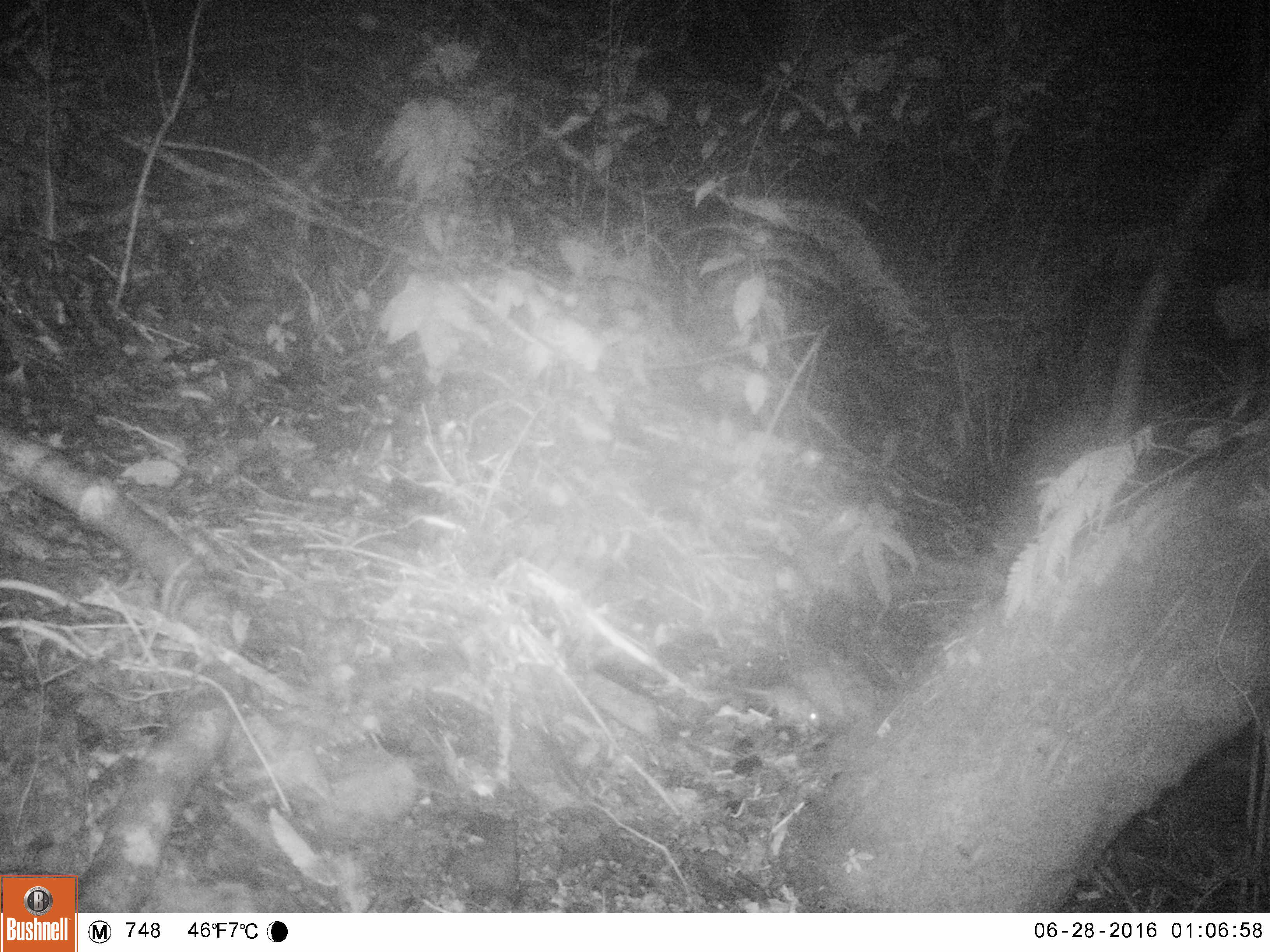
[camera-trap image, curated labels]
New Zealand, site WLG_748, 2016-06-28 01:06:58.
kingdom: Animalia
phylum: Chordata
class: Mammalia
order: Rodentia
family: Muridae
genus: Mus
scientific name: Mus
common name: mouse